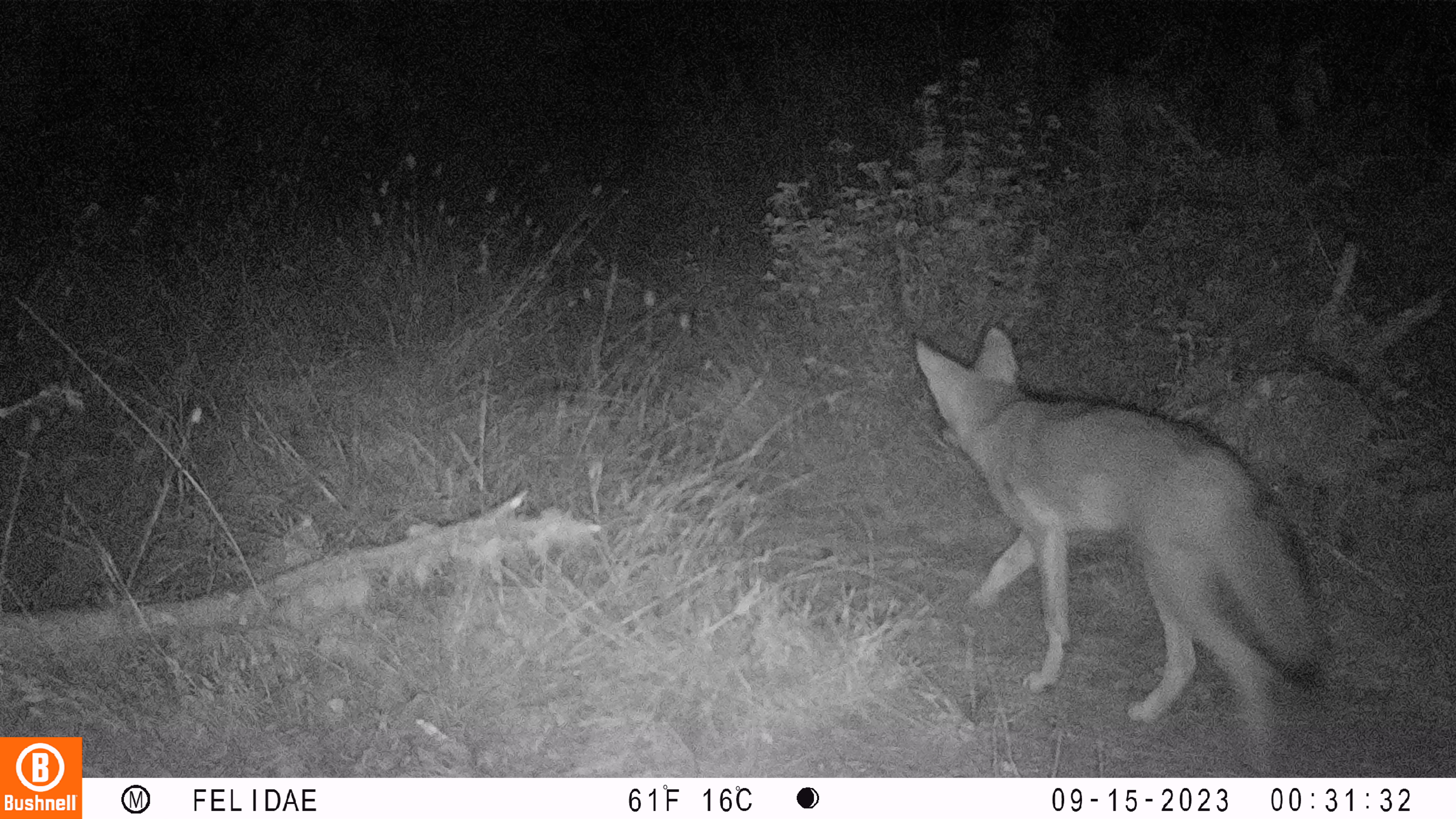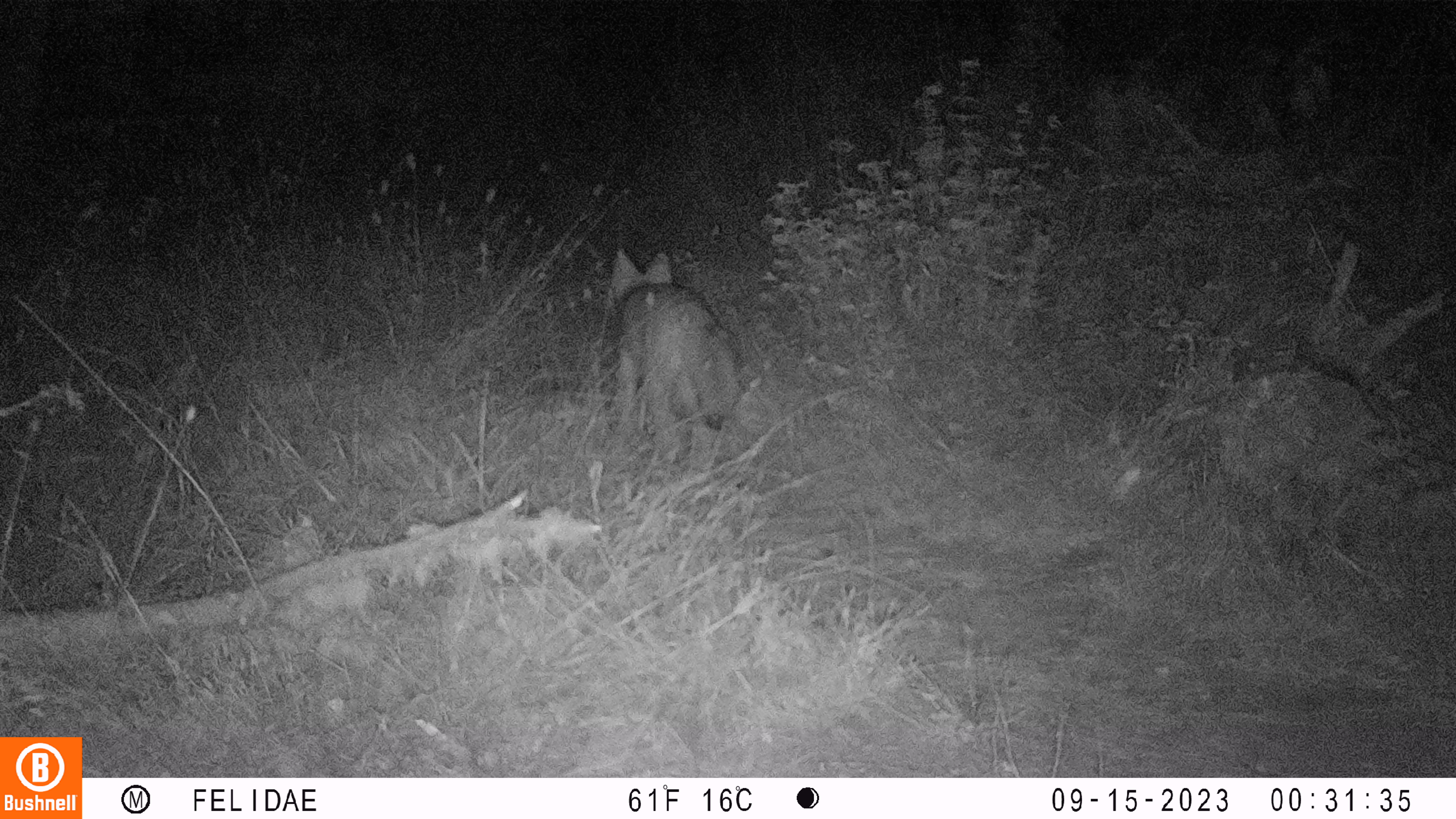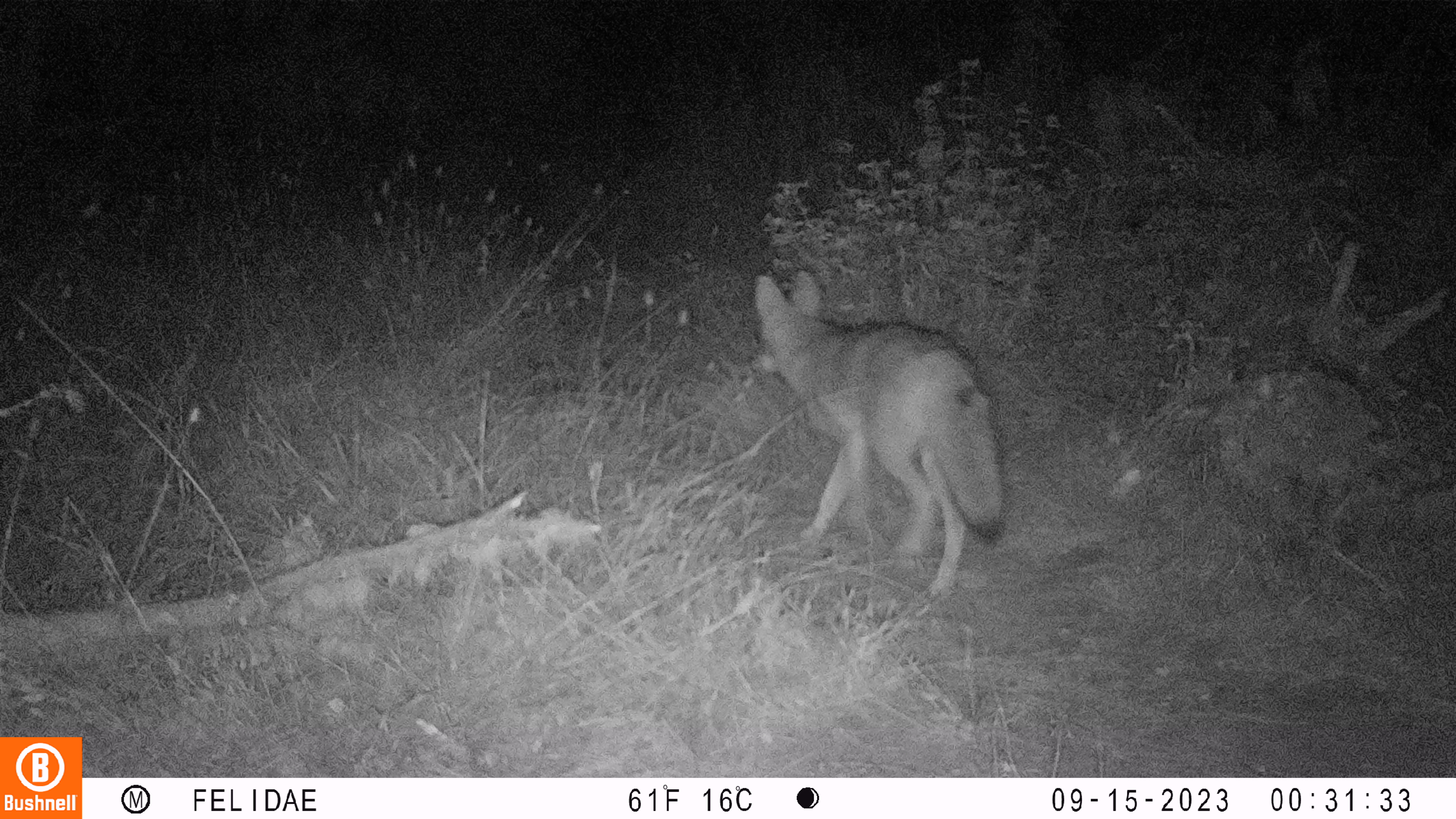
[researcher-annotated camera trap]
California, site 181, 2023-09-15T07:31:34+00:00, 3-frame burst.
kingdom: Animalia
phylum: Chordata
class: Mammalia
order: Carnivora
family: Canidae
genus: Urocyon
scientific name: Urocyon cinereoargenteus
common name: gray fox